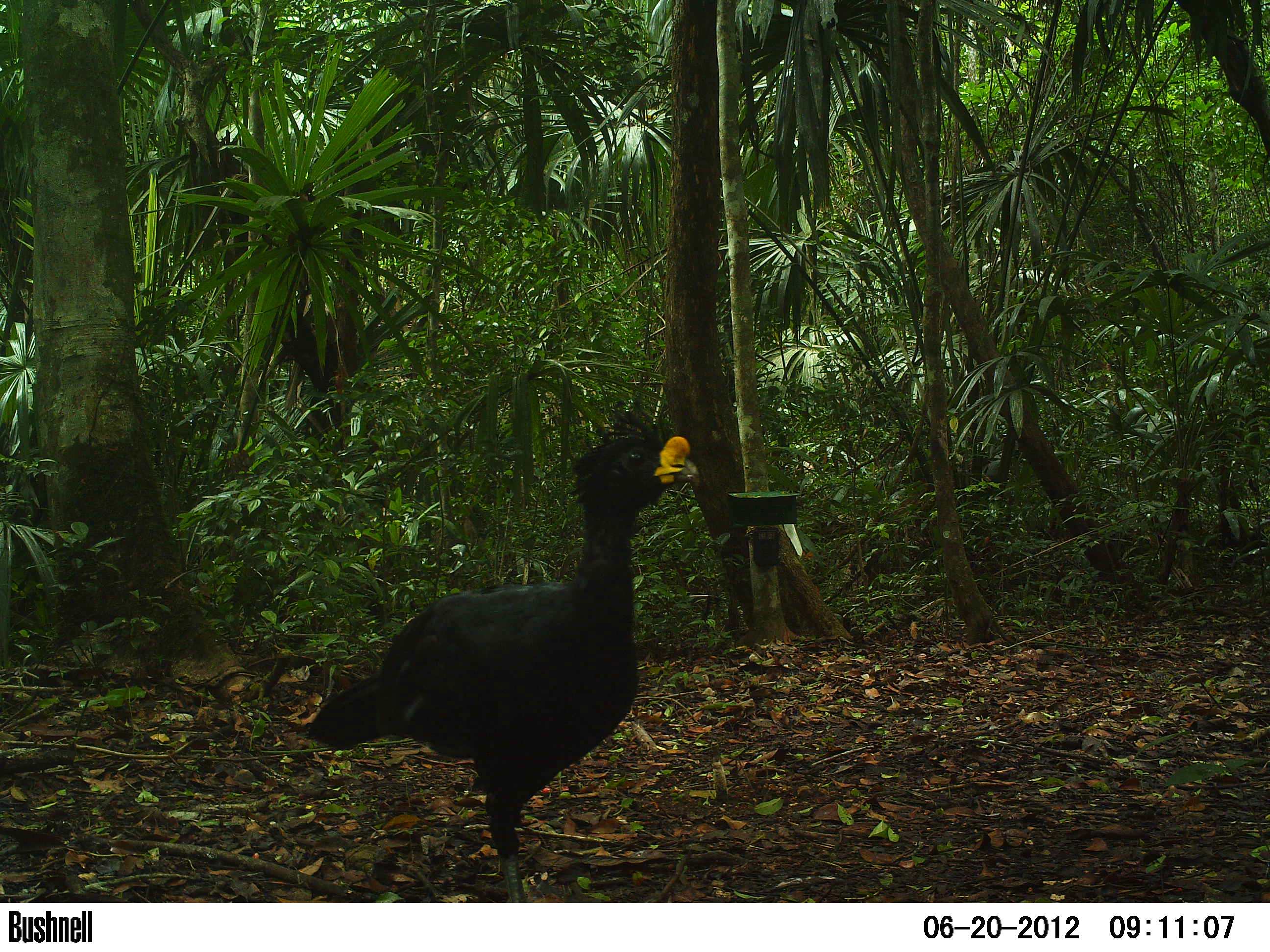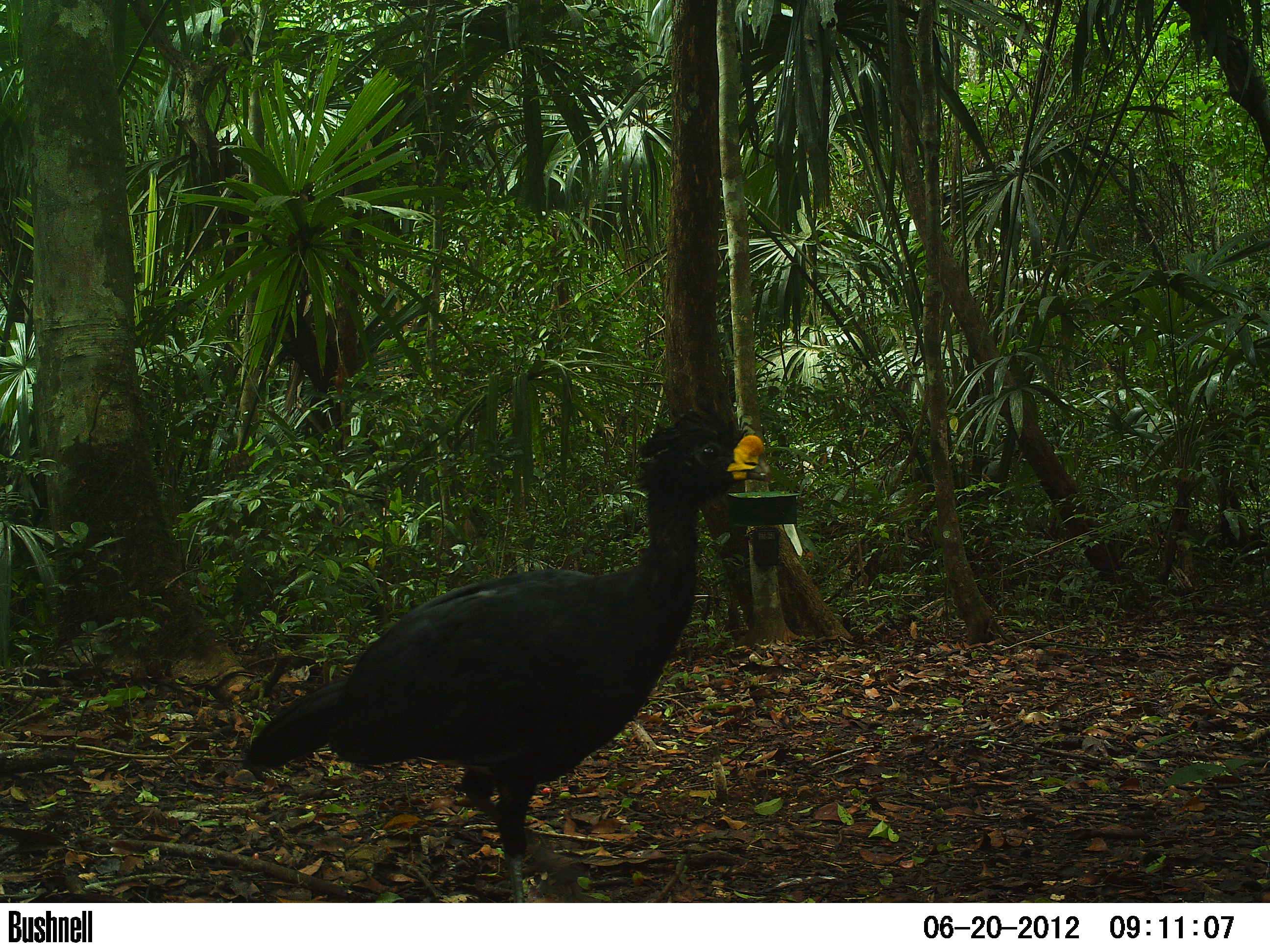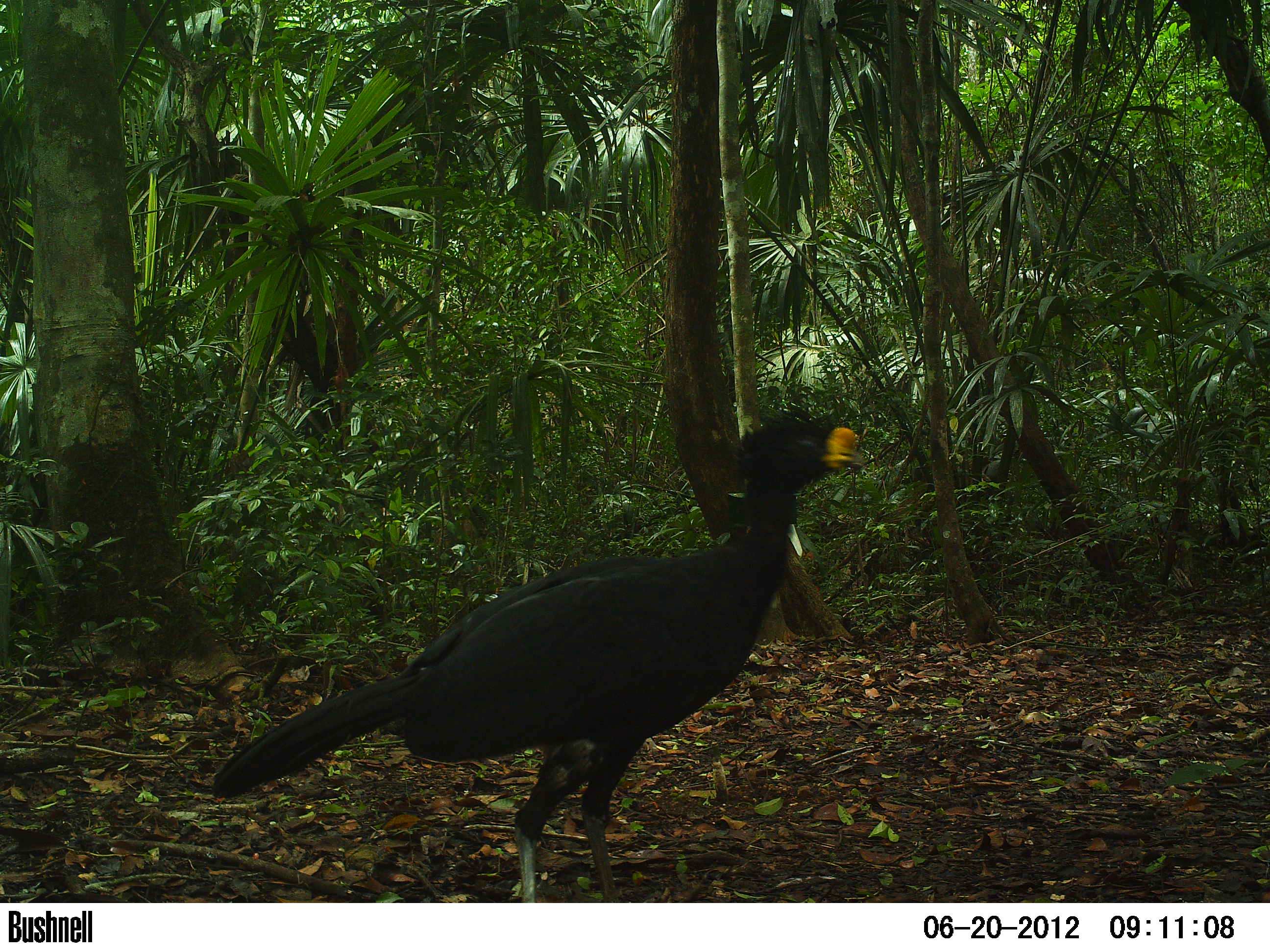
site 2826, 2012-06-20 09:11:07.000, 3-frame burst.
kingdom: Animalia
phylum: Chordata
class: Aves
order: Galliformes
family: Cracidae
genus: Crax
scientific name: Crax rubra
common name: great curassow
Crax rubra (great curassow), count 1, age adult, sex male.